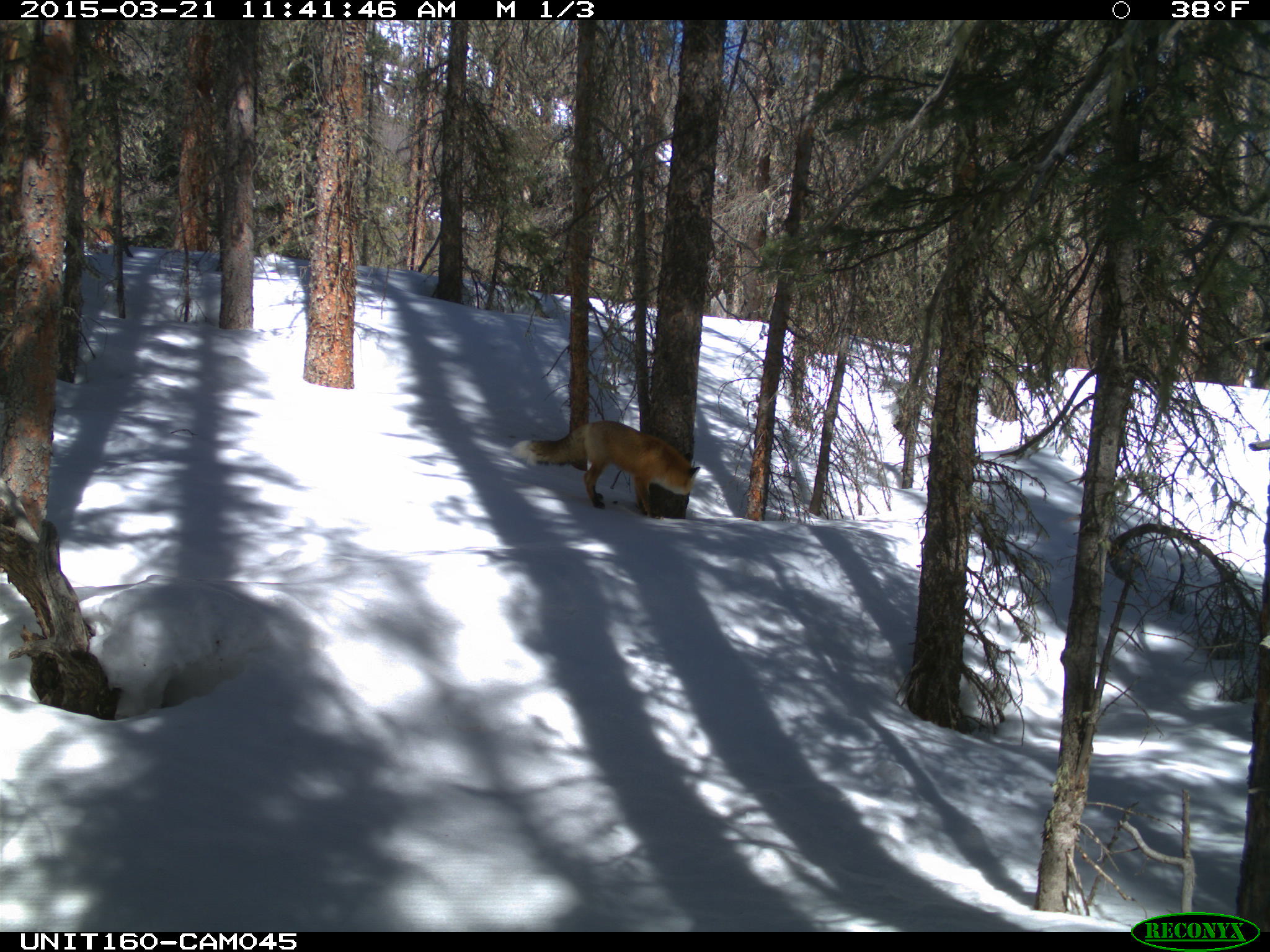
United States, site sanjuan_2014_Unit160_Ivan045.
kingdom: Animalia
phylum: Chordata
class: Mammalia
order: Carnivora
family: Canidae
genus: Vulpes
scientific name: Vulpes vulpes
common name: red fox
Vulpes vulpes (red fox).